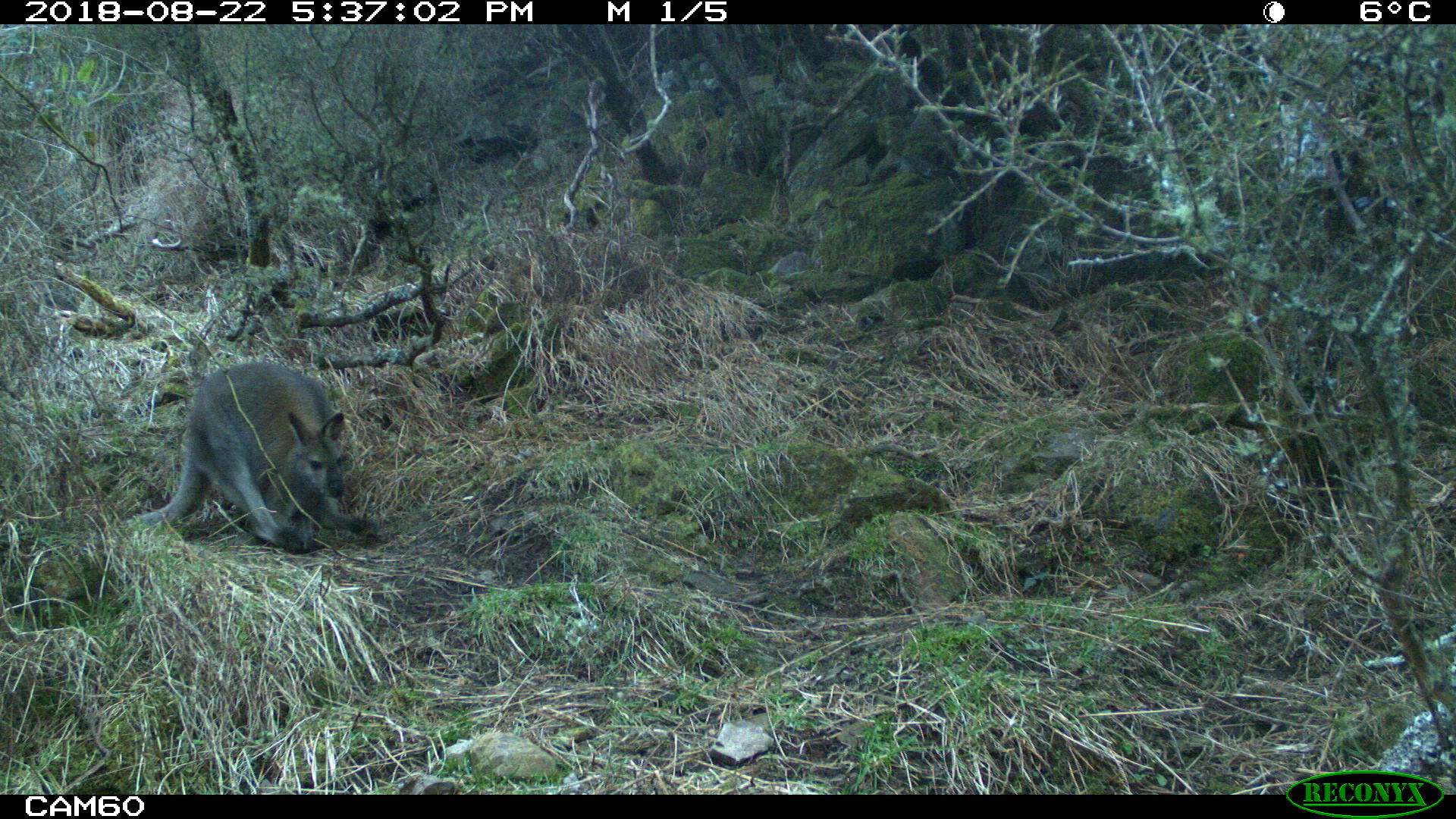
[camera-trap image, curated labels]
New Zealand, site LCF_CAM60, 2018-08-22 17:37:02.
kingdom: Animalia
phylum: Chordata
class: Mammalia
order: Diprotodontia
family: Macropodidae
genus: Notamacropus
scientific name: Notamacropus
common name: wallaby